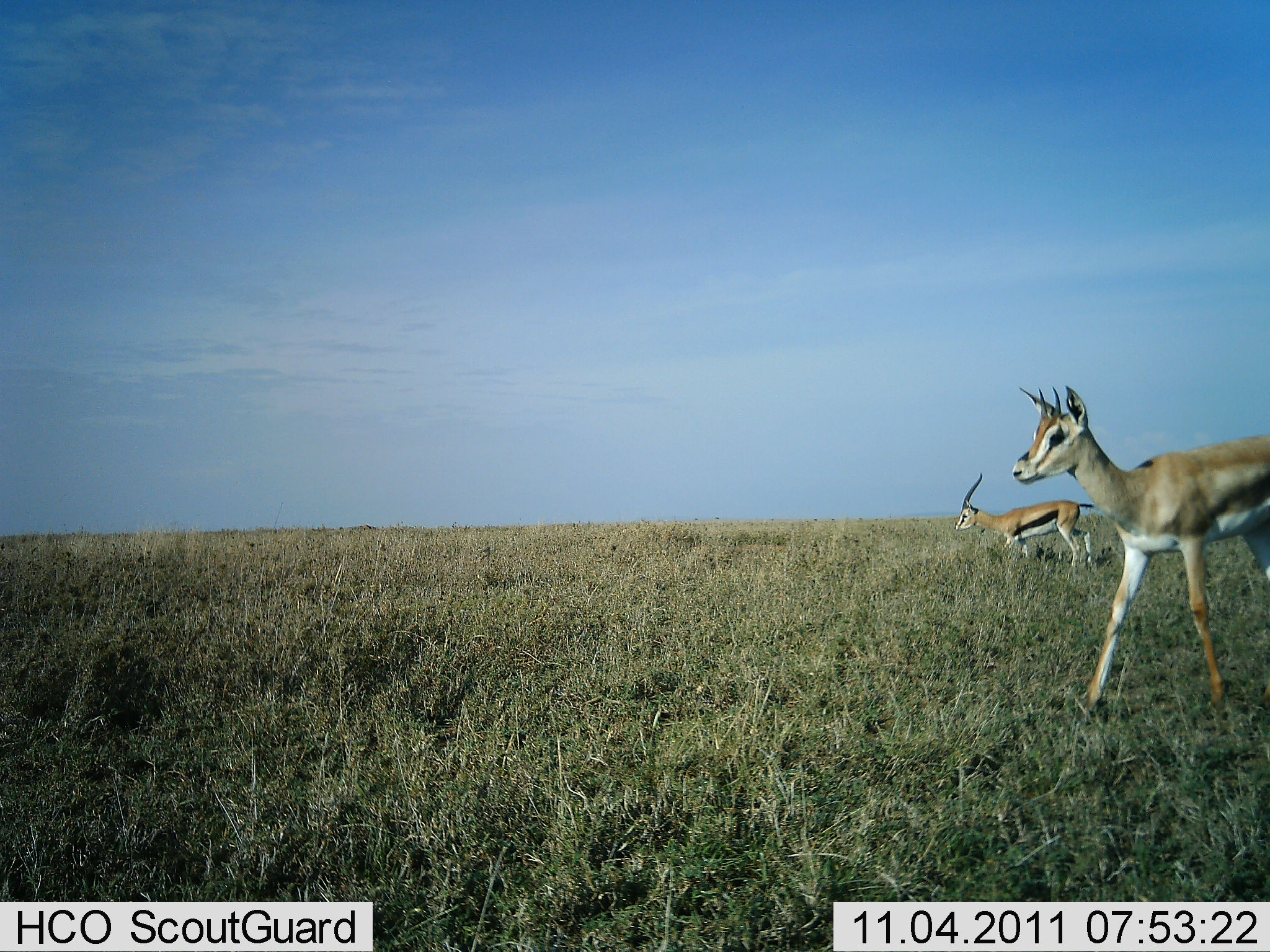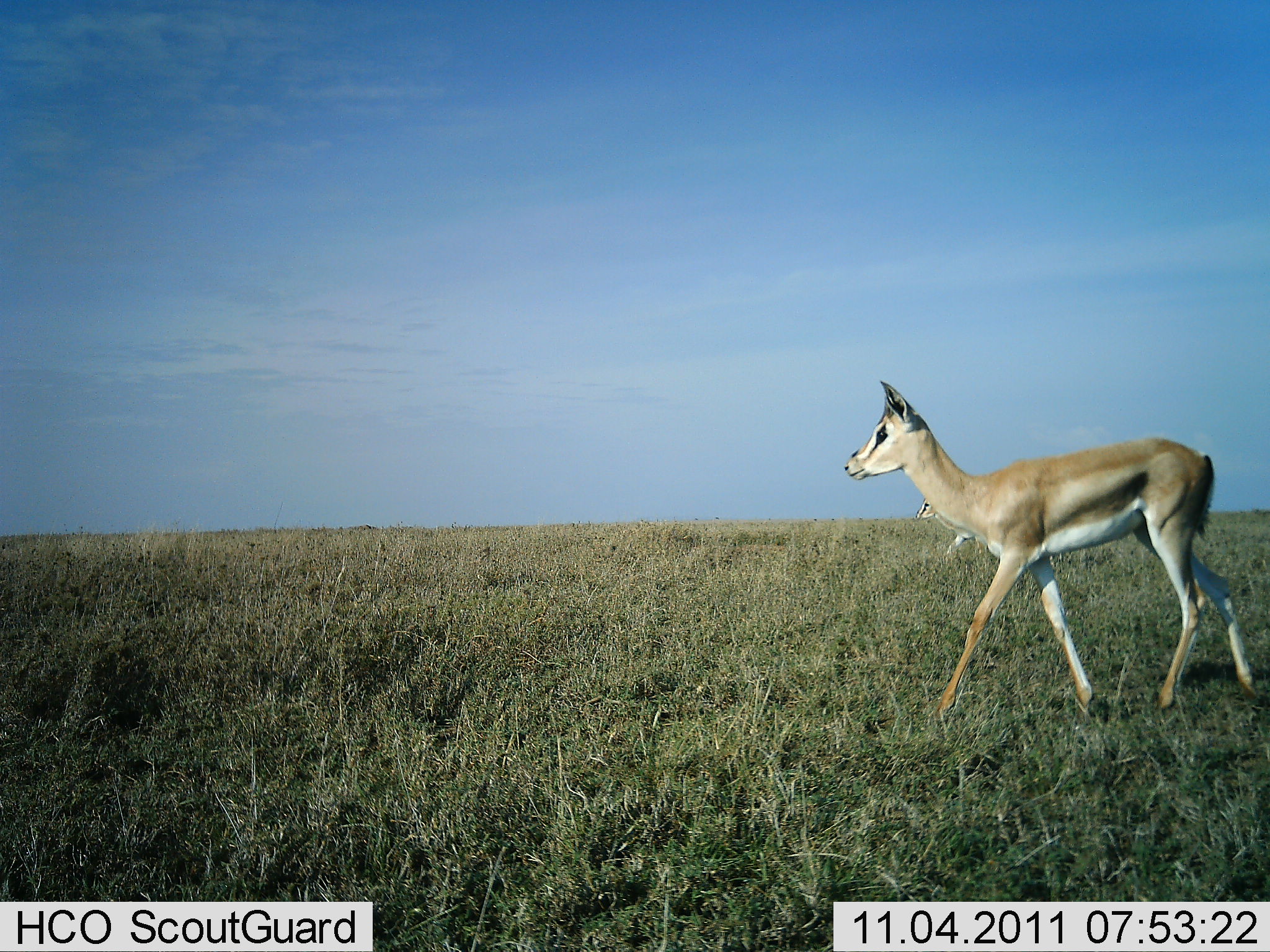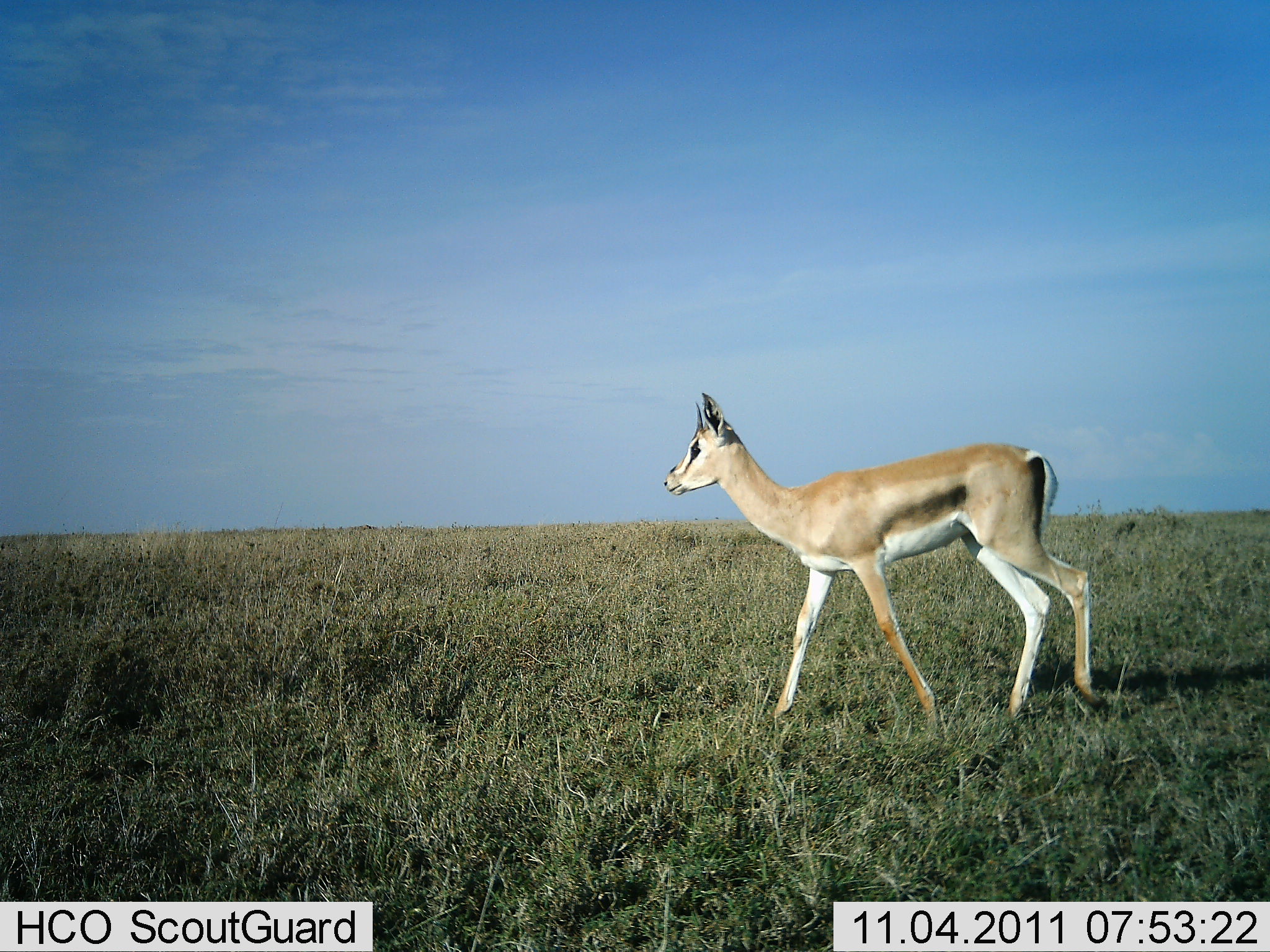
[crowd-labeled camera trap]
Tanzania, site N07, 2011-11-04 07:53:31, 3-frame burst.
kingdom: Animalia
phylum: Chordata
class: Mammalia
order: Artiodactyla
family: Bovidae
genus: Eudorcas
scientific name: Eudorcas thomsonii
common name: thomson's gazelle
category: gazellethomsons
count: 2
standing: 0%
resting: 0%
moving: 87%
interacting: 0%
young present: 20%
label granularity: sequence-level